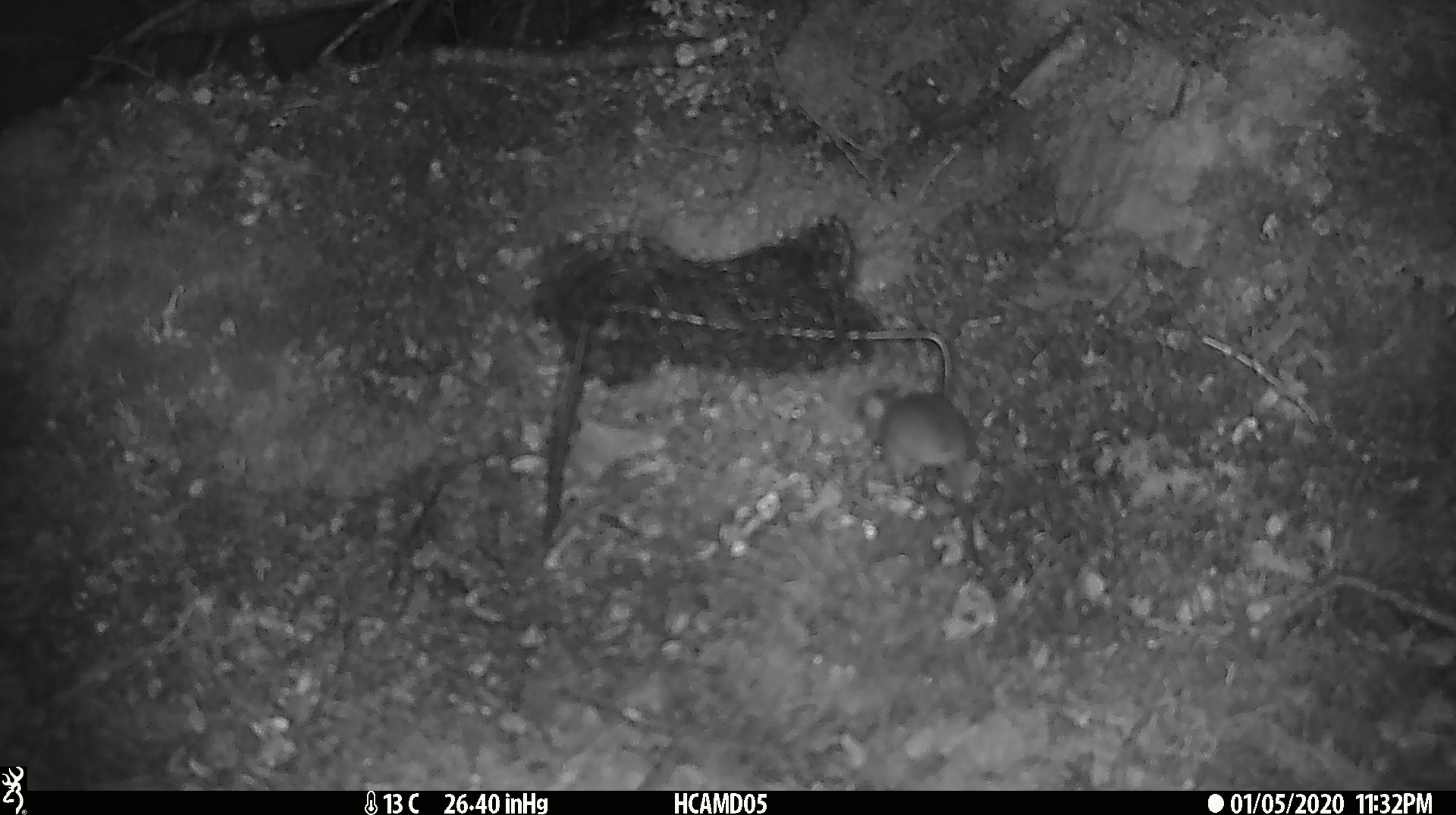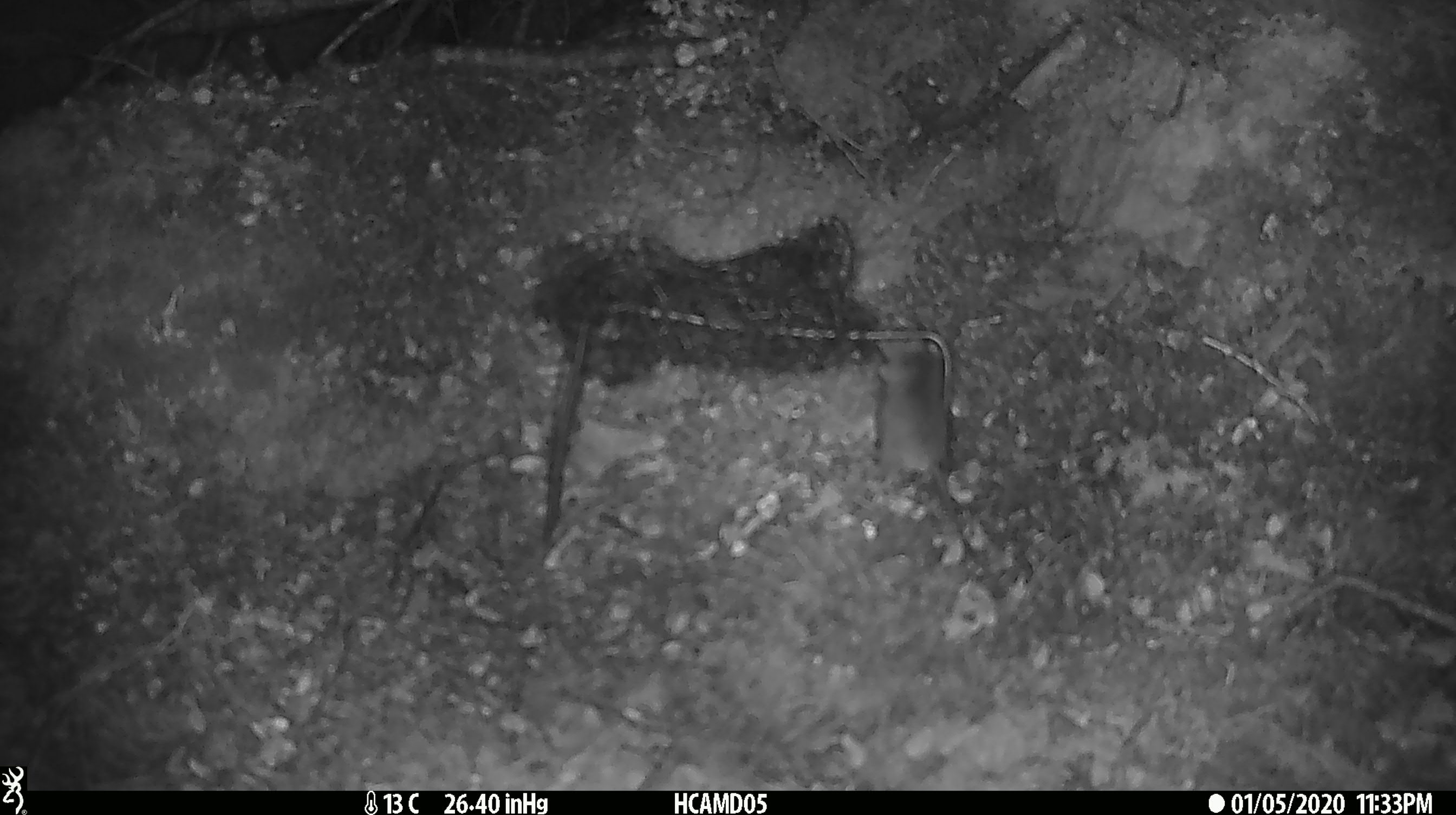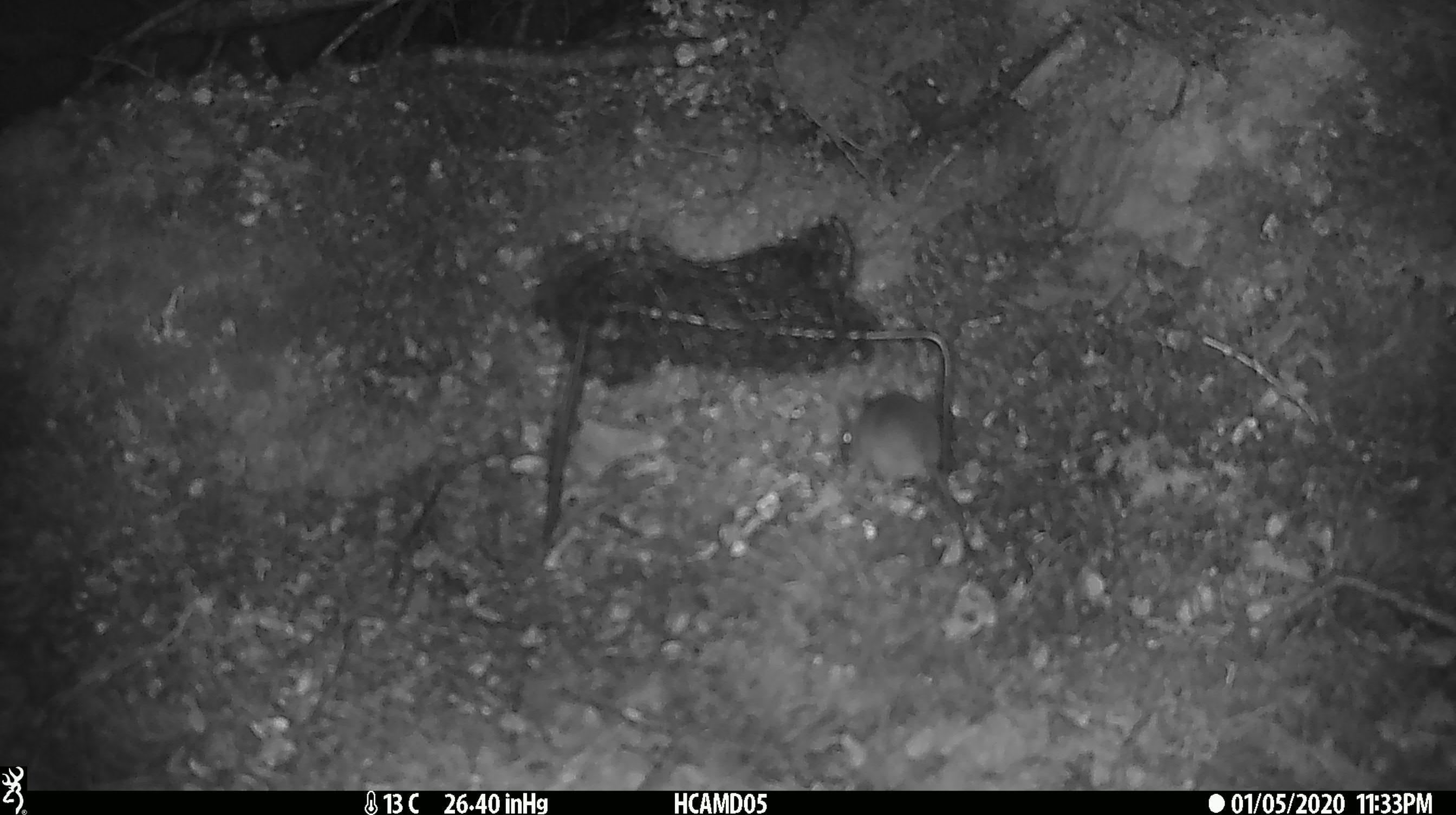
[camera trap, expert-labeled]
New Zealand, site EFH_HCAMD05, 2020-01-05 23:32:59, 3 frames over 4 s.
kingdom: Animalia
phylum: Chordata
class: Mammalia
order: Rodentia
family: Muridae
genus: Mus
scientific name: Mus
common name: mouse